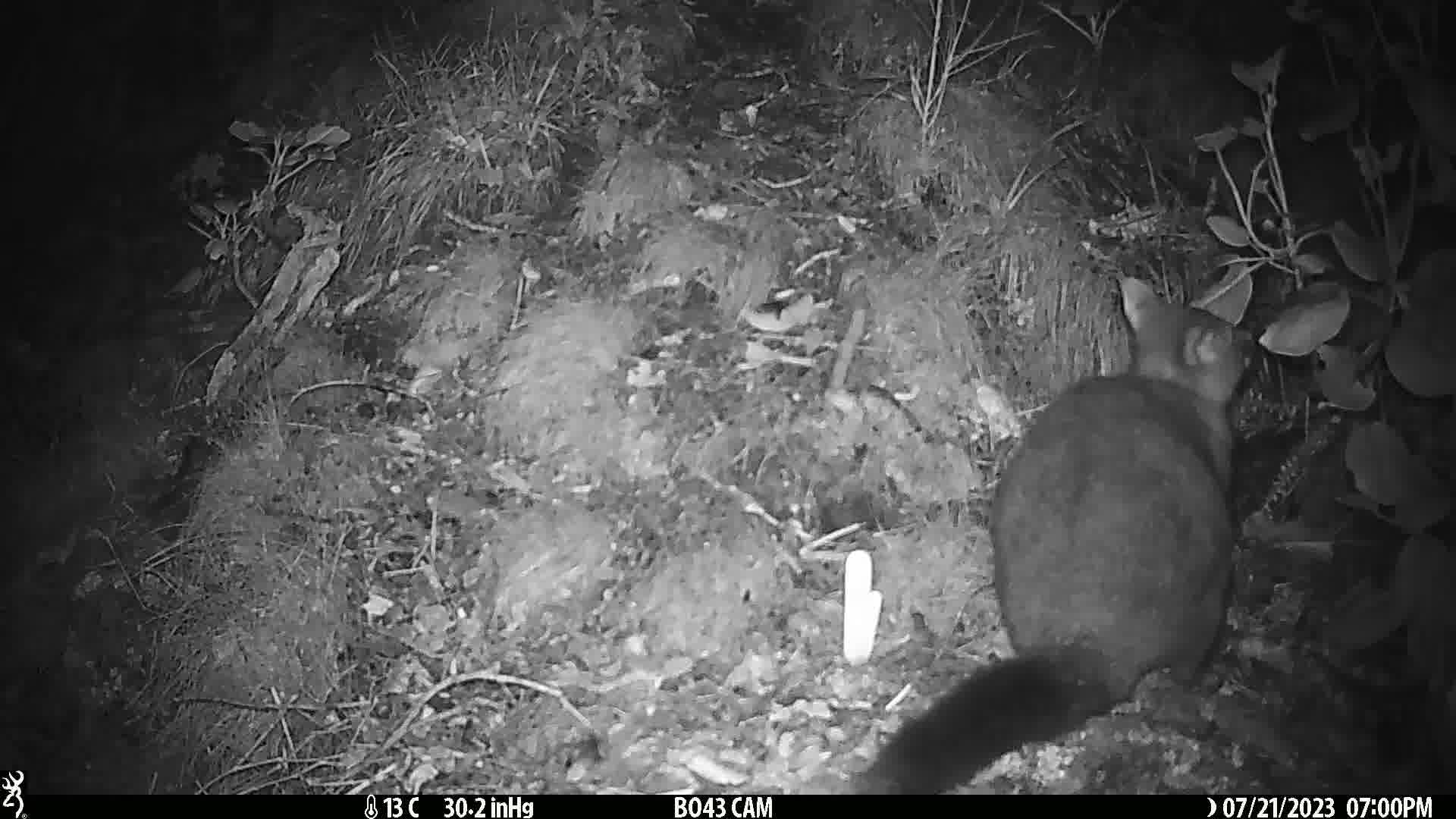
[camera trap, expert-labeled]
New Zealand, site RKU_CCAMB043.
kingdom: Animalia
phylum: Chordata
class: Mammalia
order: Diprotodontia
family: Phalangeridae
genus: Trichosurus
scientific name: Trichosurus vulpecula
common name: common brushtail possum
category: possum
Possum (common brushtail possum) (Trichosurus vulpecula).